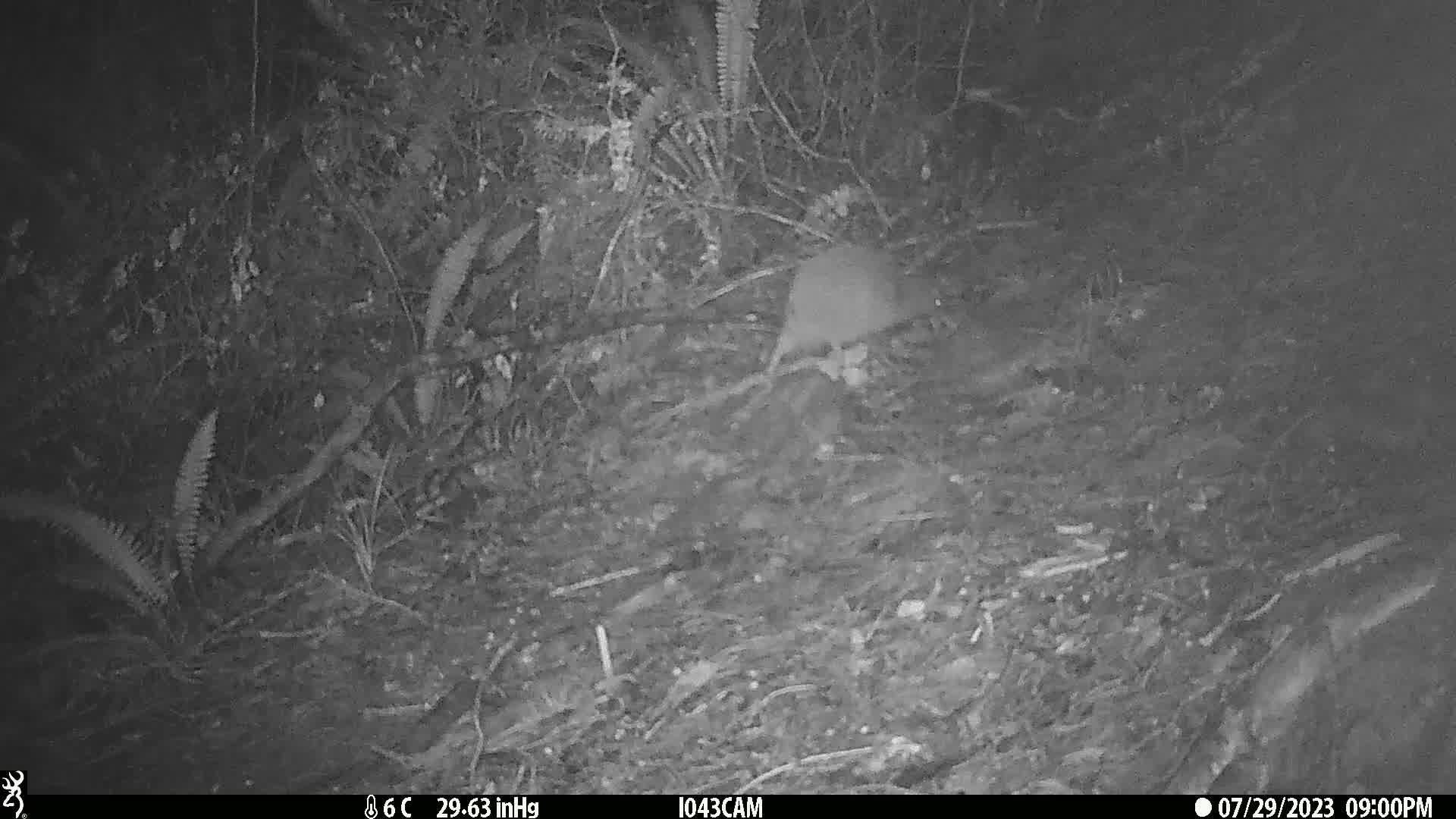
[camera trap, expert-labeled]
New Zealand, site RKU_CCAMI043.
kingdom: Animalia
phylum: Chordata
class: Aves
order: Apterygiformes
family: Apterygidae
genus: Apteryx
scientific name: Apteryx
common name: kiwi